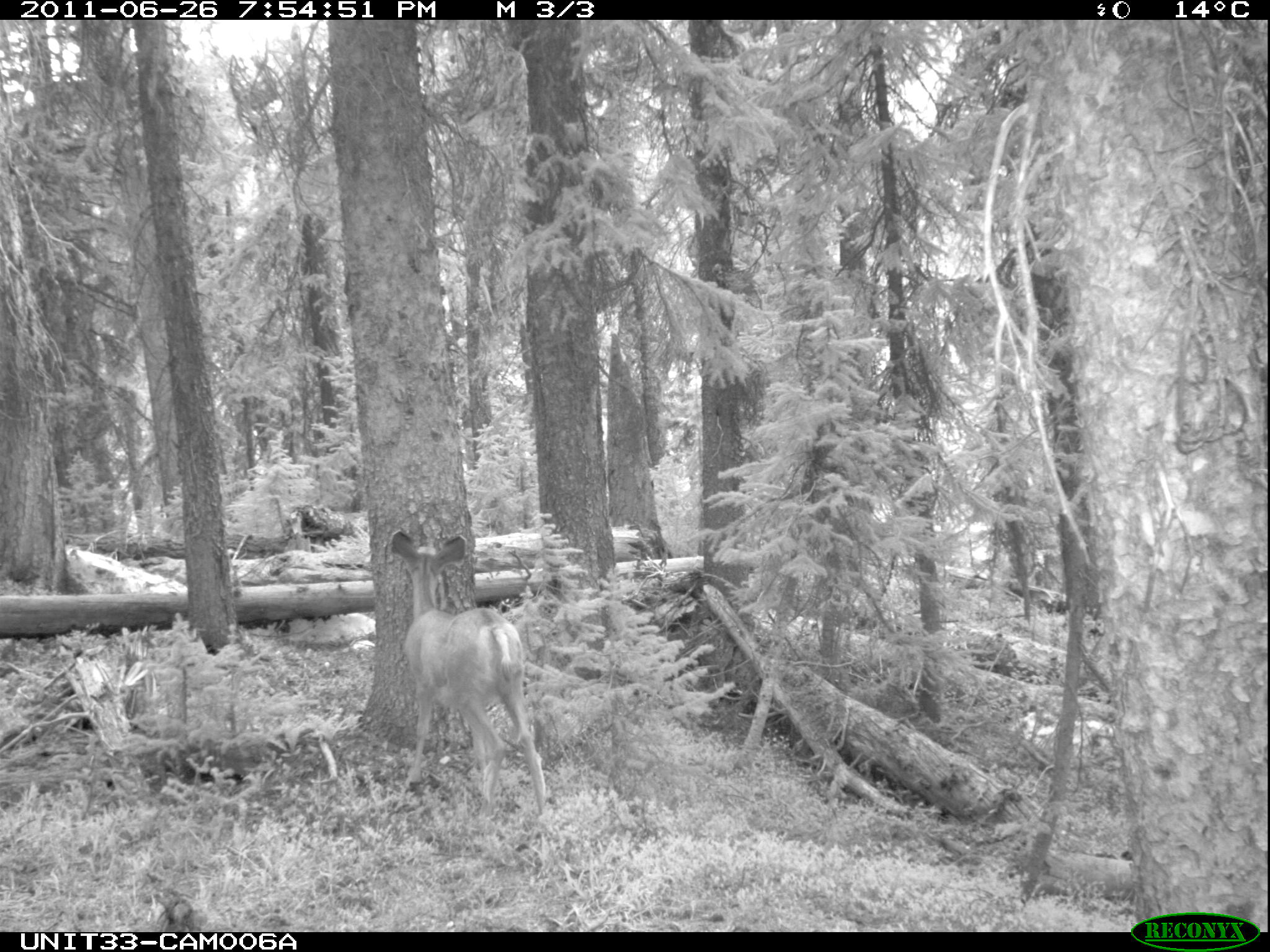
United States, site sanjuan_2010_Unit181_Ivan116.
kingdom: Animalia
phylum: Chordata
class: Mammalia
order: Artiodactyla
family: Cervidae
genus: Odocoileus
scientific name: Odocoileus hemionus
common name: mule deer